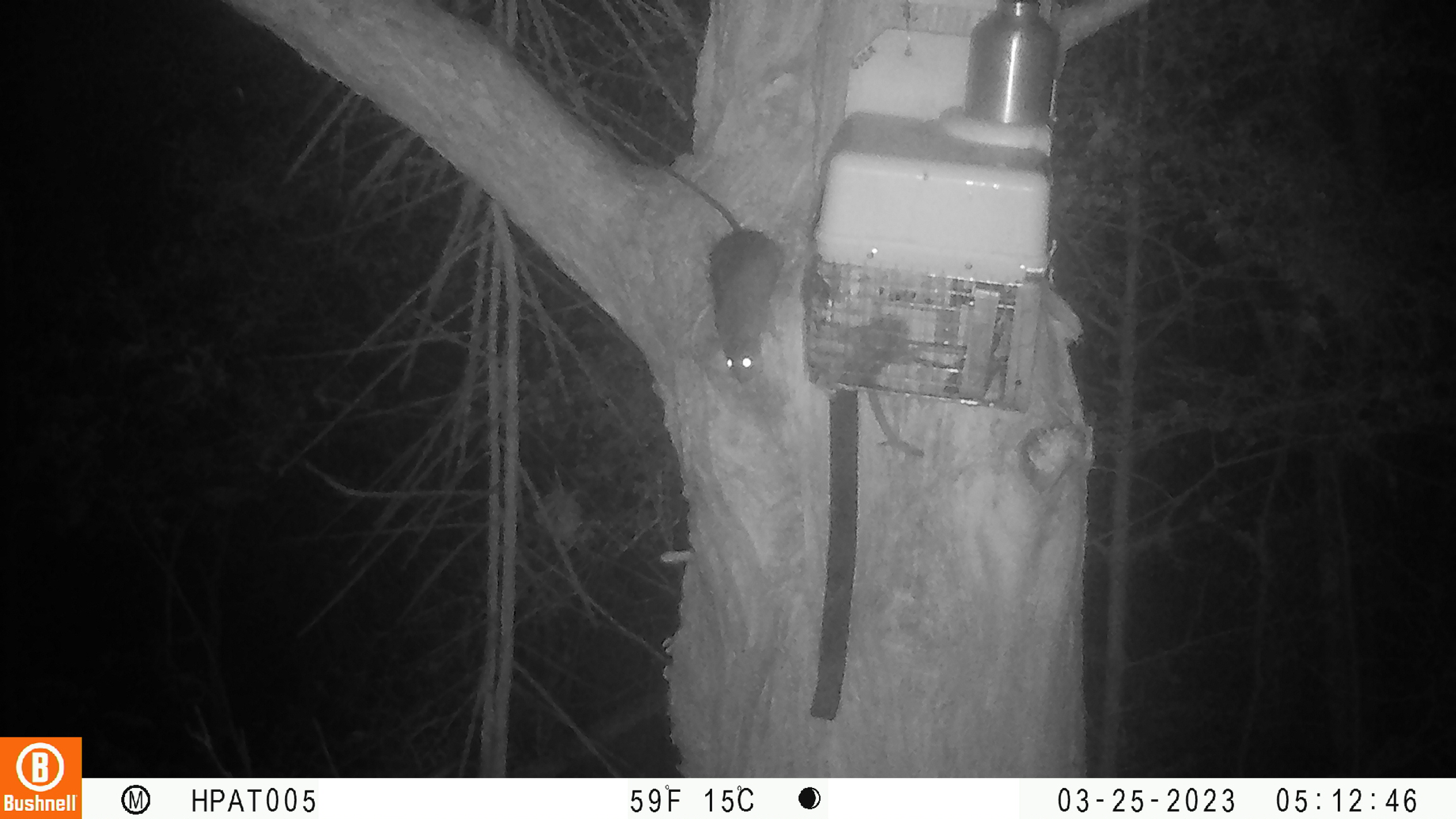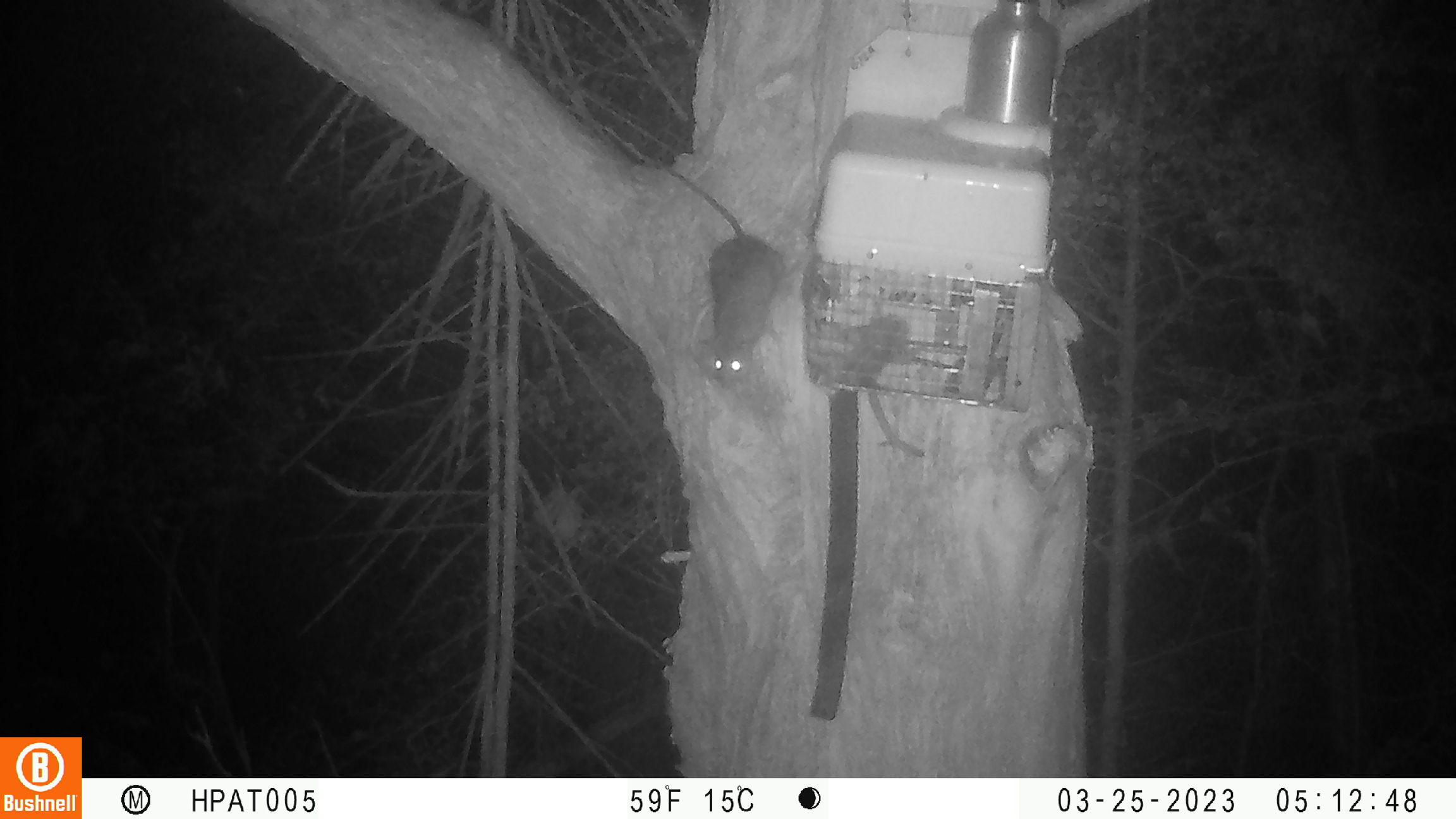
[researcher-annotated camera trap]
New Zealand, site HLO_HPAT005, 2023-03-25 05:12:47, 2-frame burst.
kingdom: Animalia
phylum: Chordata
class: Mammalia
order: Rodentia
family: Muridae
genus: Rattus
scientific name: Rattus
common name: rat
Rat (Rattus).